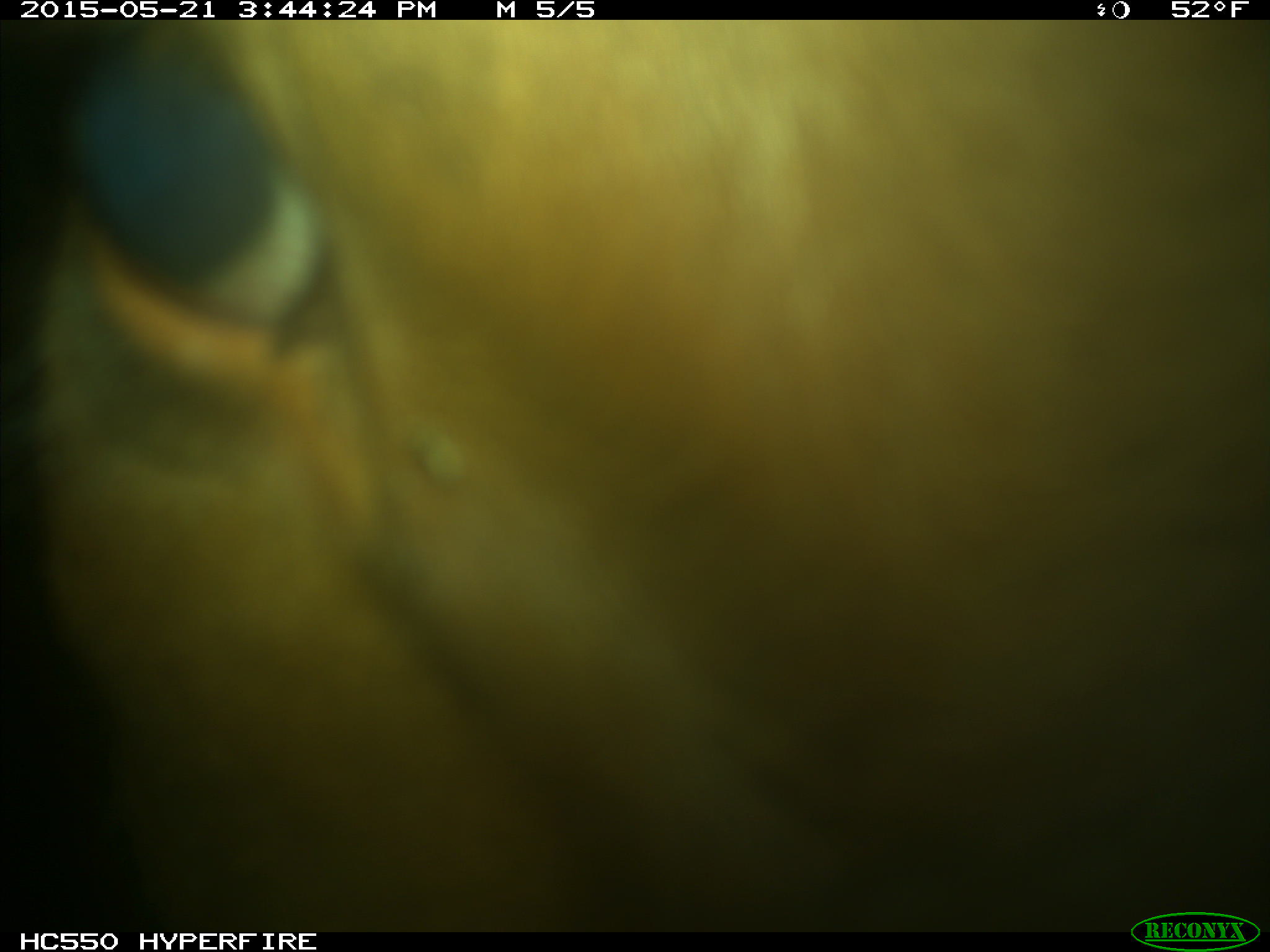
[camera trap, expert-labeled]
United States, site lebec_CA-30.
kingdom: Animalia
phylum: Chordata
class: Mammalia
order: Artiodactyla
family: Bovidae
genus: Bos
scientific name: Bos taurus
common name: domestic cow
Bos taurus (domestic cow).